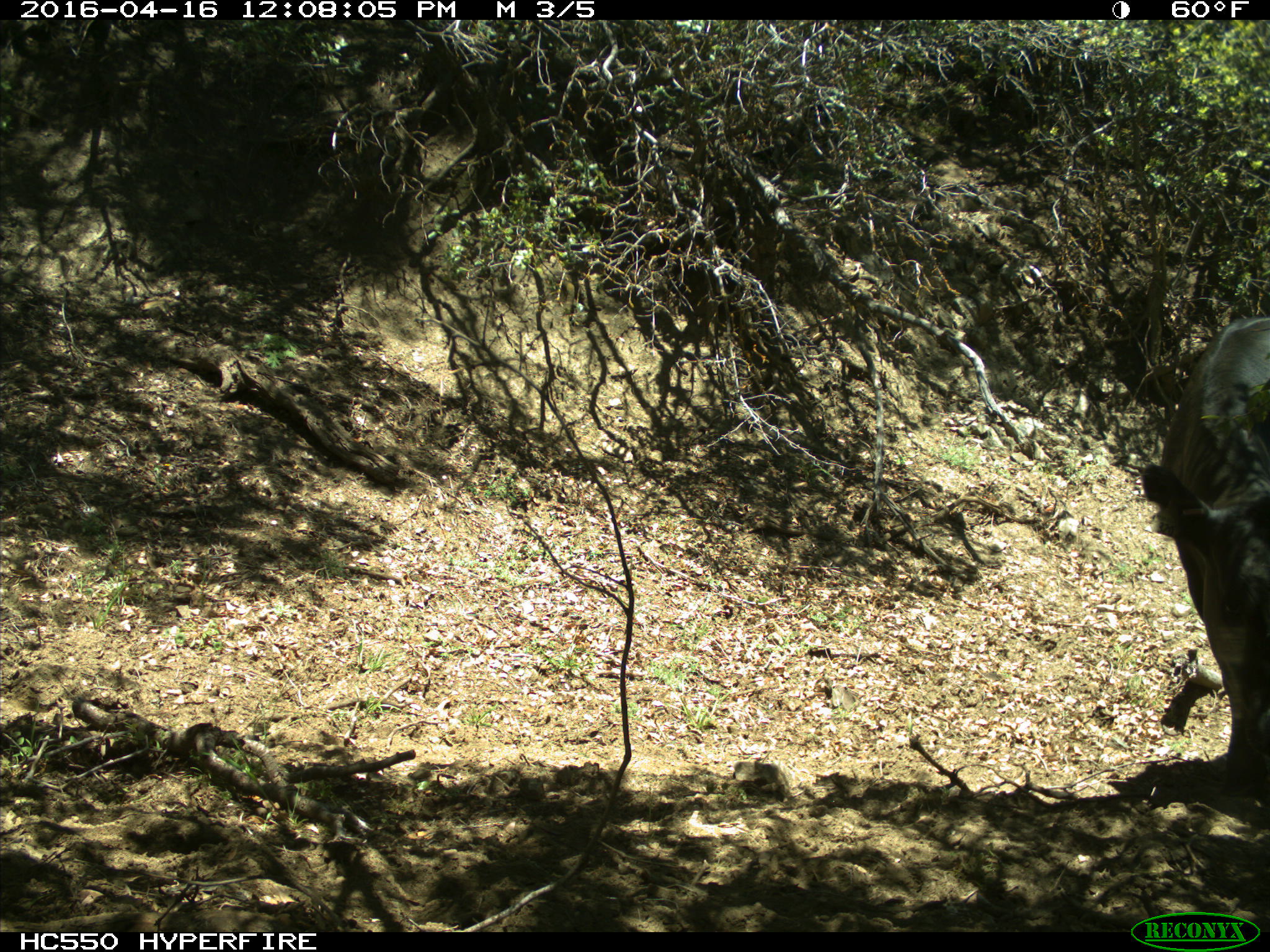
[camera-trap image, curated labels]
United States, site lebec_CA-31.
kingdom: Animalia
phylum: Chordata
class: Mammalia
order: Artiodactyla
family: Bovidae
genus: Bos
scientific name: Bos taurus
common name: domestic cow